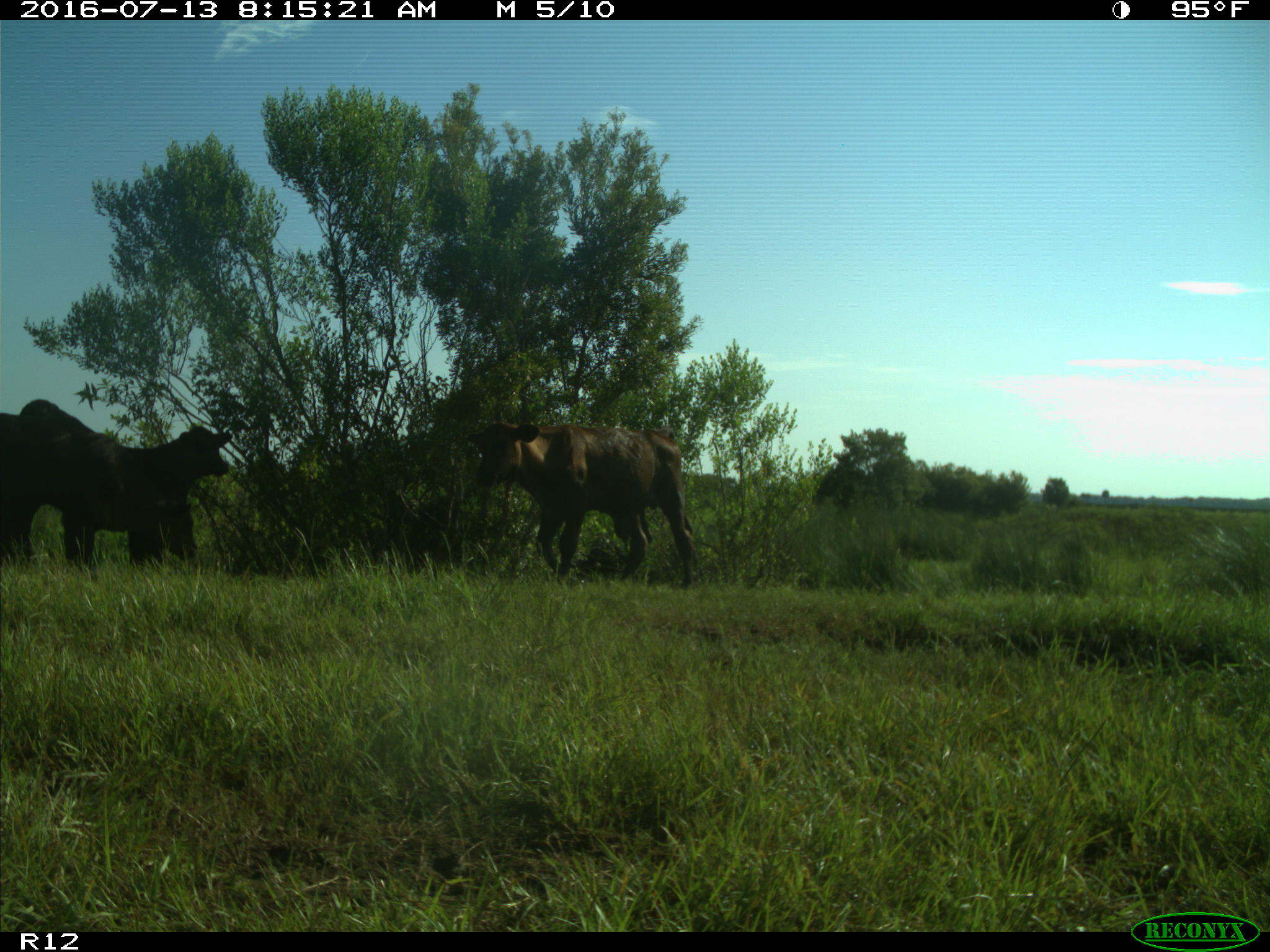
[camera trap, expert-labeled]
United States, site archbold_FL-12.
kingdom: Animalia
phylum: Chordata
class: Mammalia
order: Artiodactyla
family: Bovidae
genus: Bos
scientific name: Bos taurus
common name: domestic cow